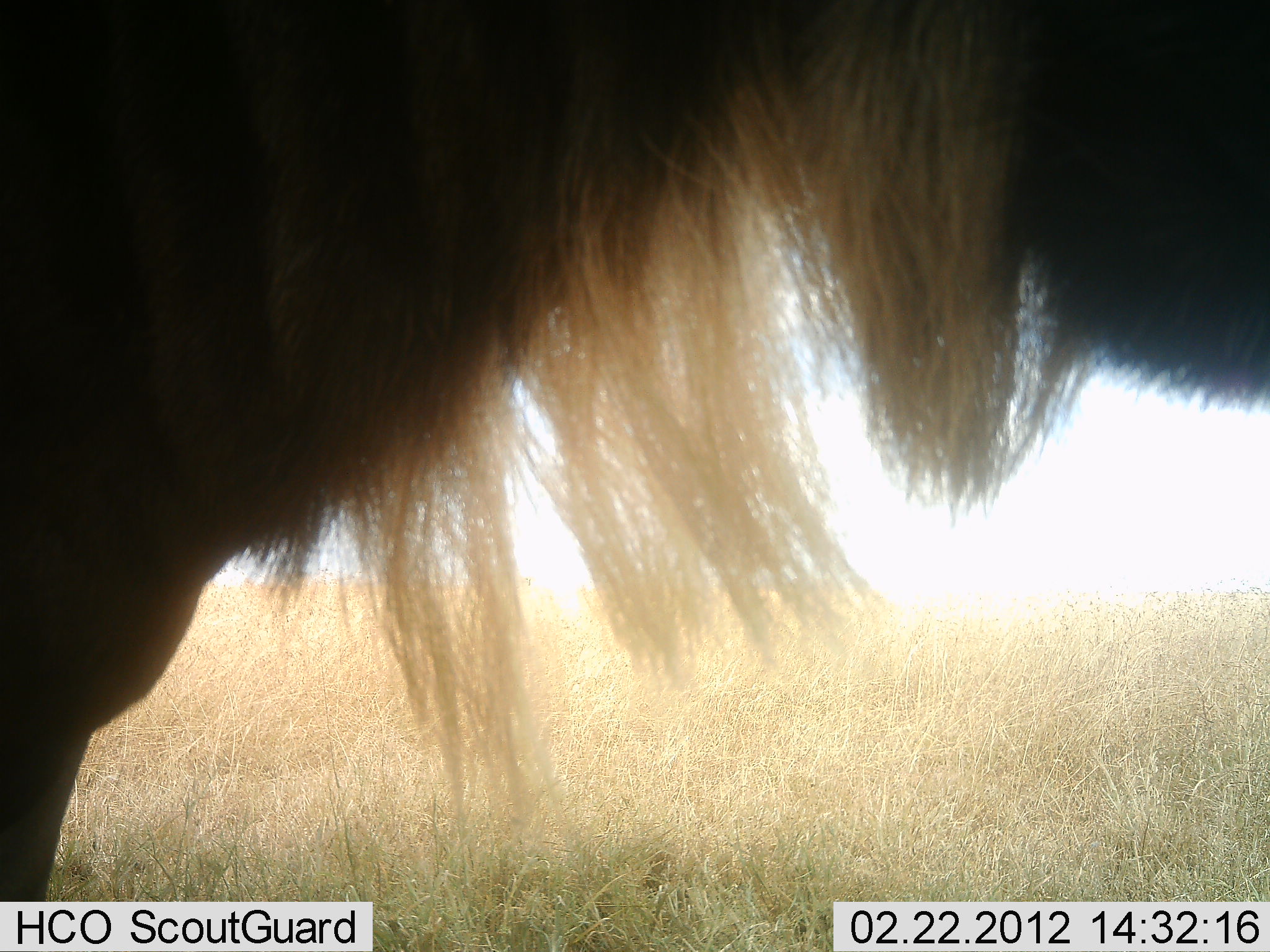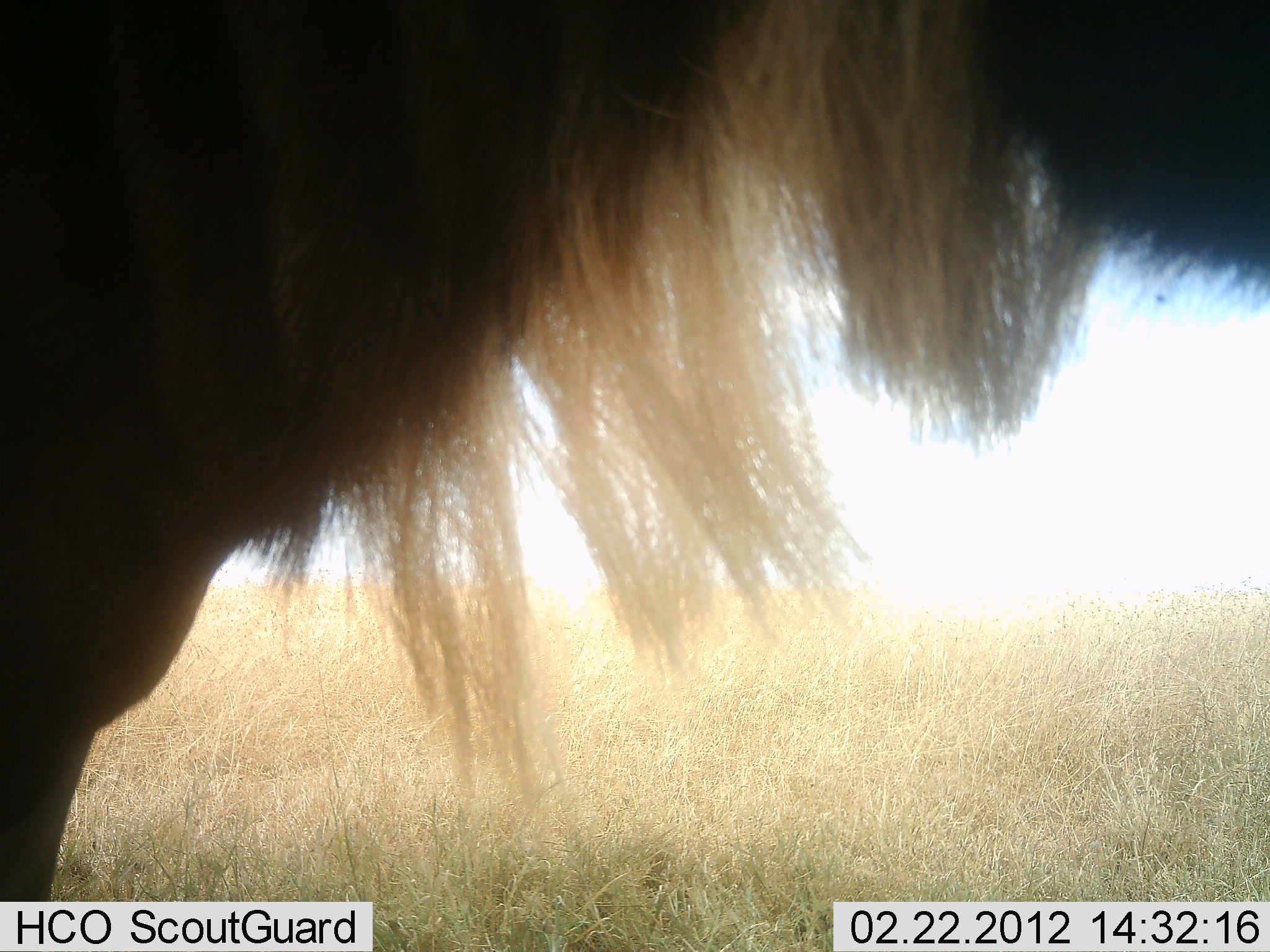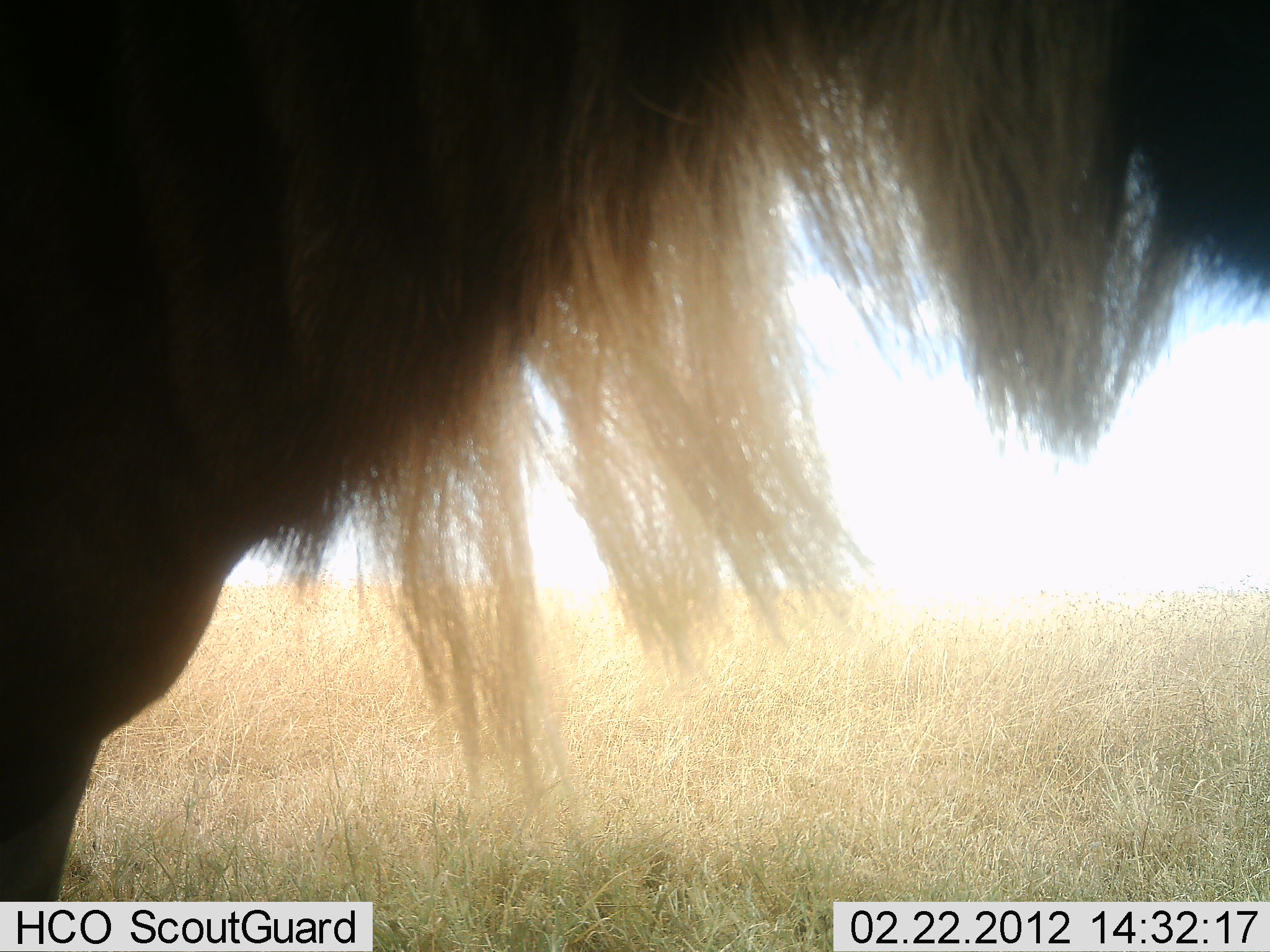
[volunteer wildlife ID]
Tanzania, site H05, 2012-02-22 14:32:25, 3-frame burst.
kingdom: Animalia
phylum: Chordata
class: Mammalia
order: Artiodactyla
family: Bovidae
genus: Connochaetes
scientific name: Connochaetes taurinus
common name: blue wildebeest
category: wildebeest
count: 1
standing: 100%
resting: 0%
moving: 0%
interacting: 0%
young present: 0%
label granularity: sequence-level